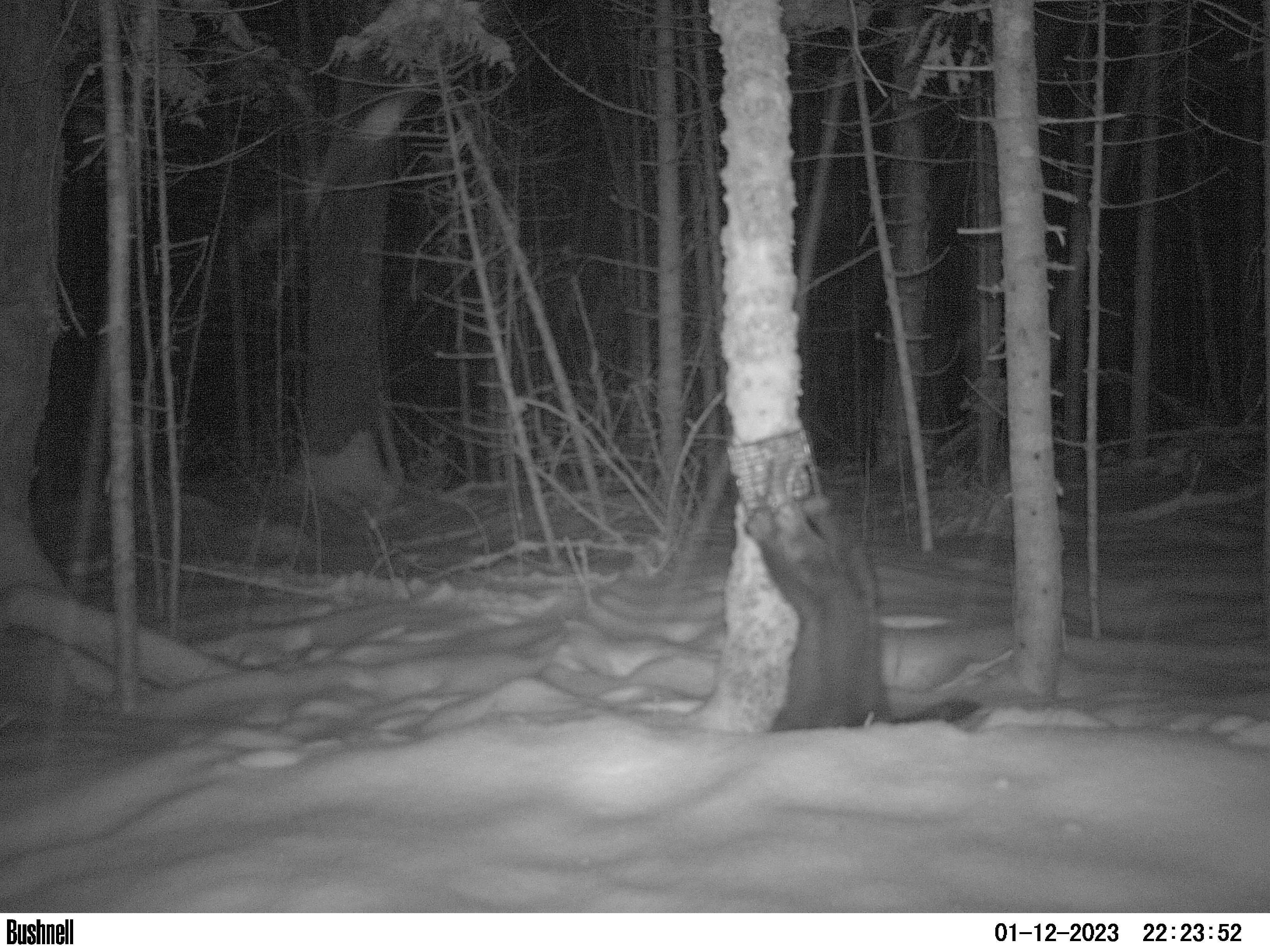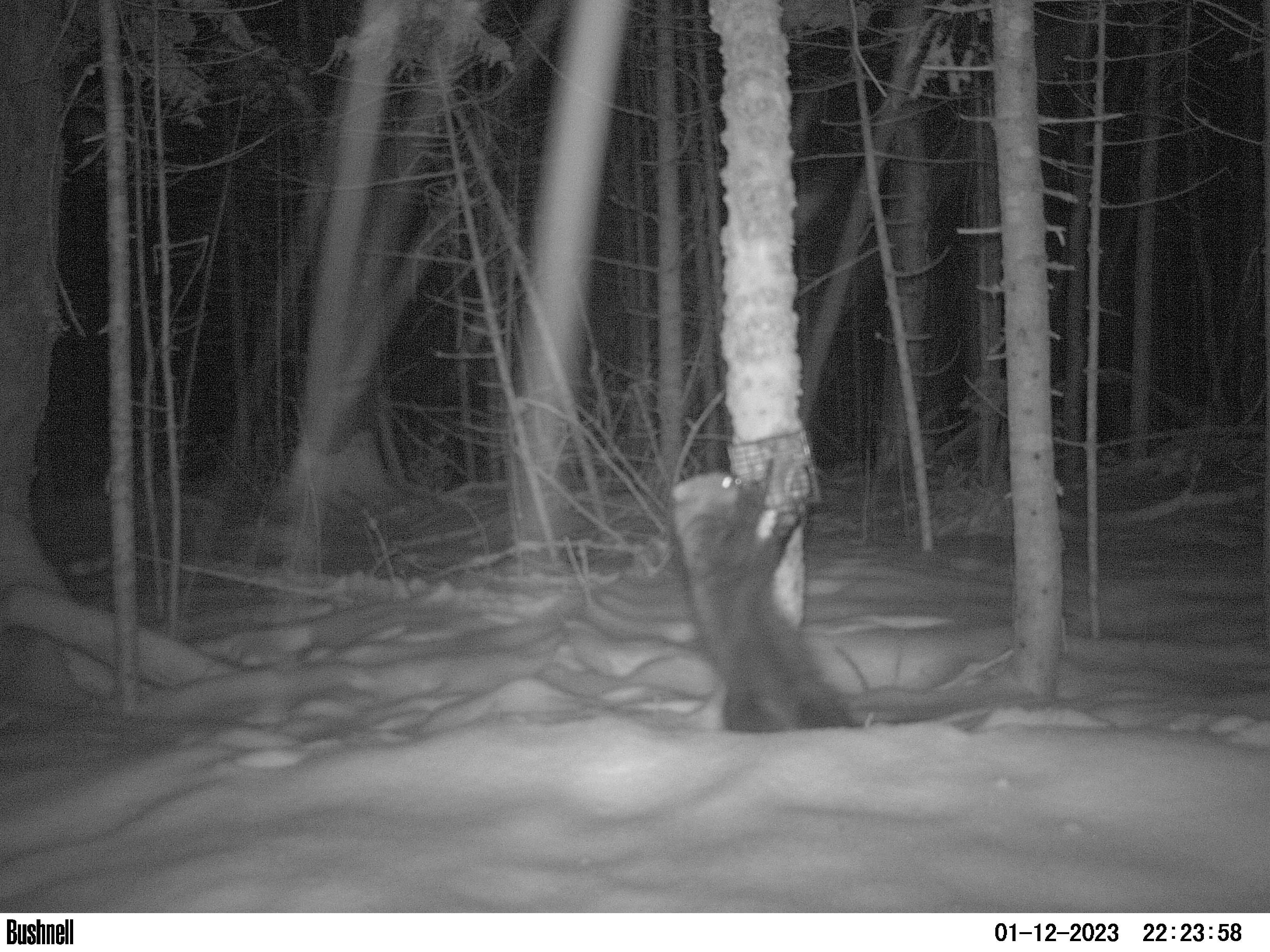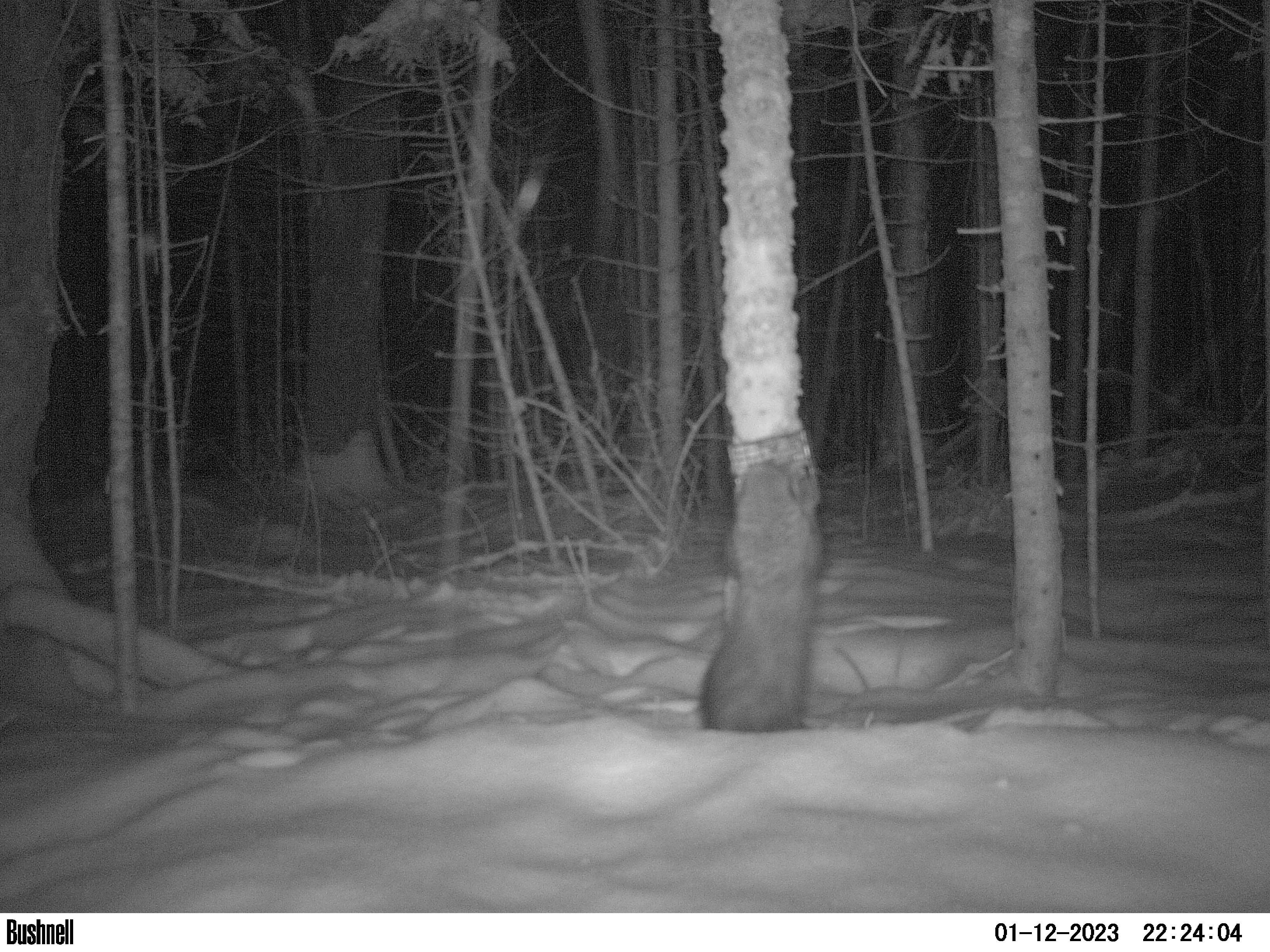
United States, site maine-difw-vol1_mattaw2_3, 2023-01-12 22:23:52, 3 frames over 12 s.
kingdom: Animalia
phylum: Chordata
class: Mammalia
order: Carnivora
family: Mustelidae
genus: Pekania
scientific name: Pekania pennanti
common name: fisher